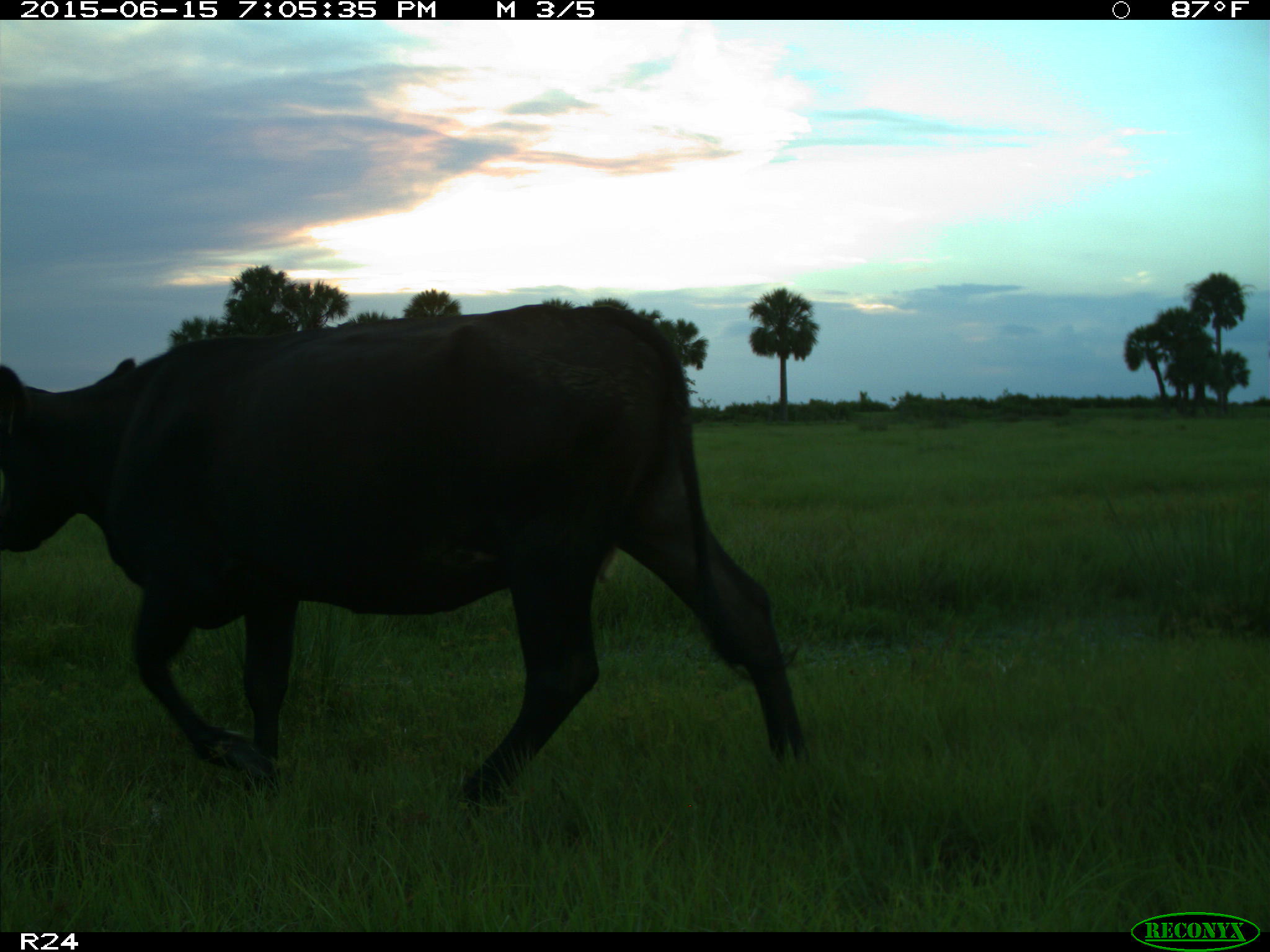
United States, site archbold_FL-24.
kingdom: Animalia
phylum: Chordata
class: Mammalia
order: Artiodactyla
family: Bovidae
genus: Bos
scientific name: Bos taurus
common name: domestic cow